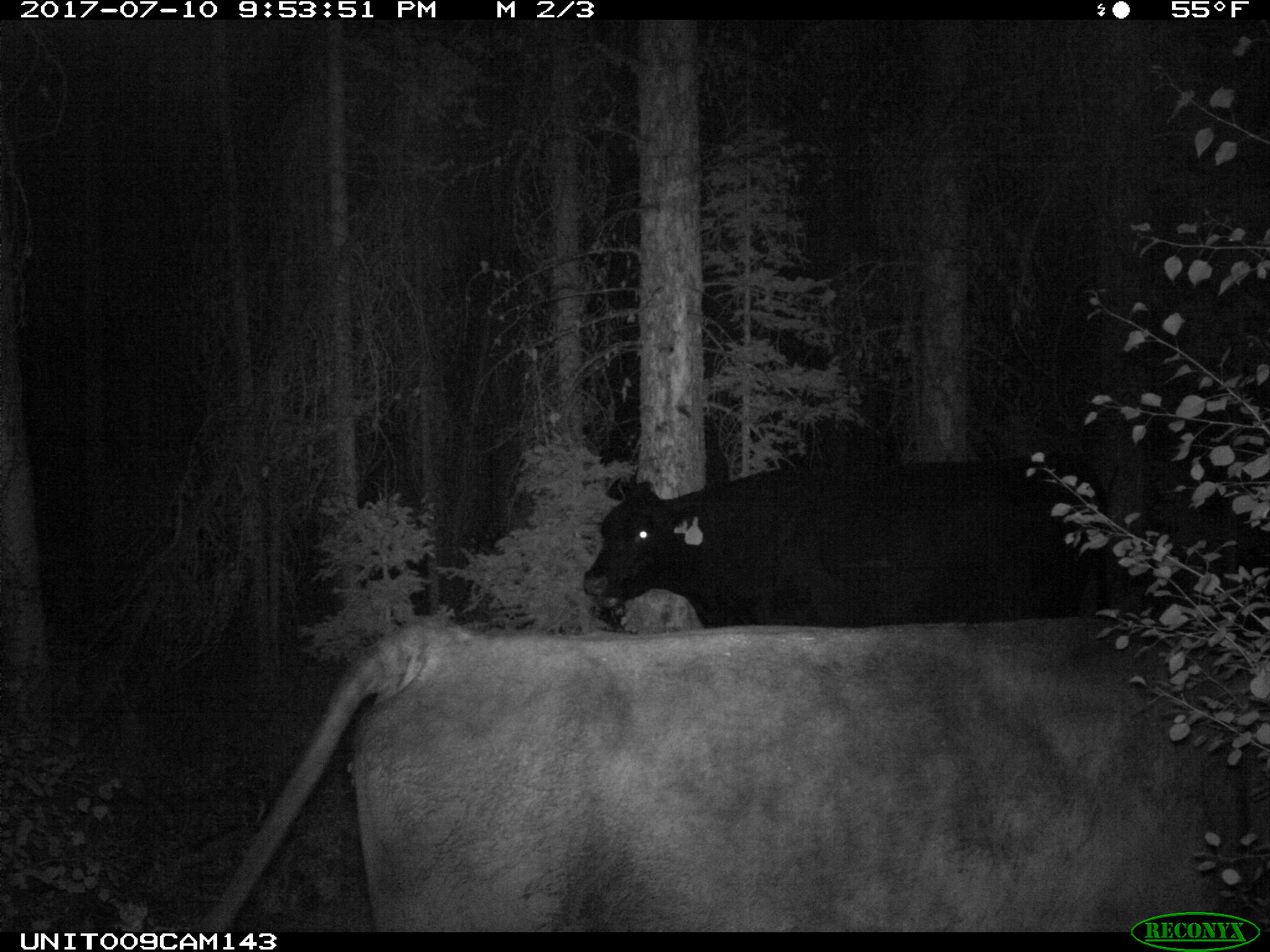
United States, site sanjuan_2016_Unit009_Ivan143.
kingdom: Animalia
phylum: Chordata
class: Mammalia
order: Artiodactyla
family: Bovidae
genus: Bos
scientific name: Bos taurus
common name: domestic cow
Bos taurus (domestic cow).